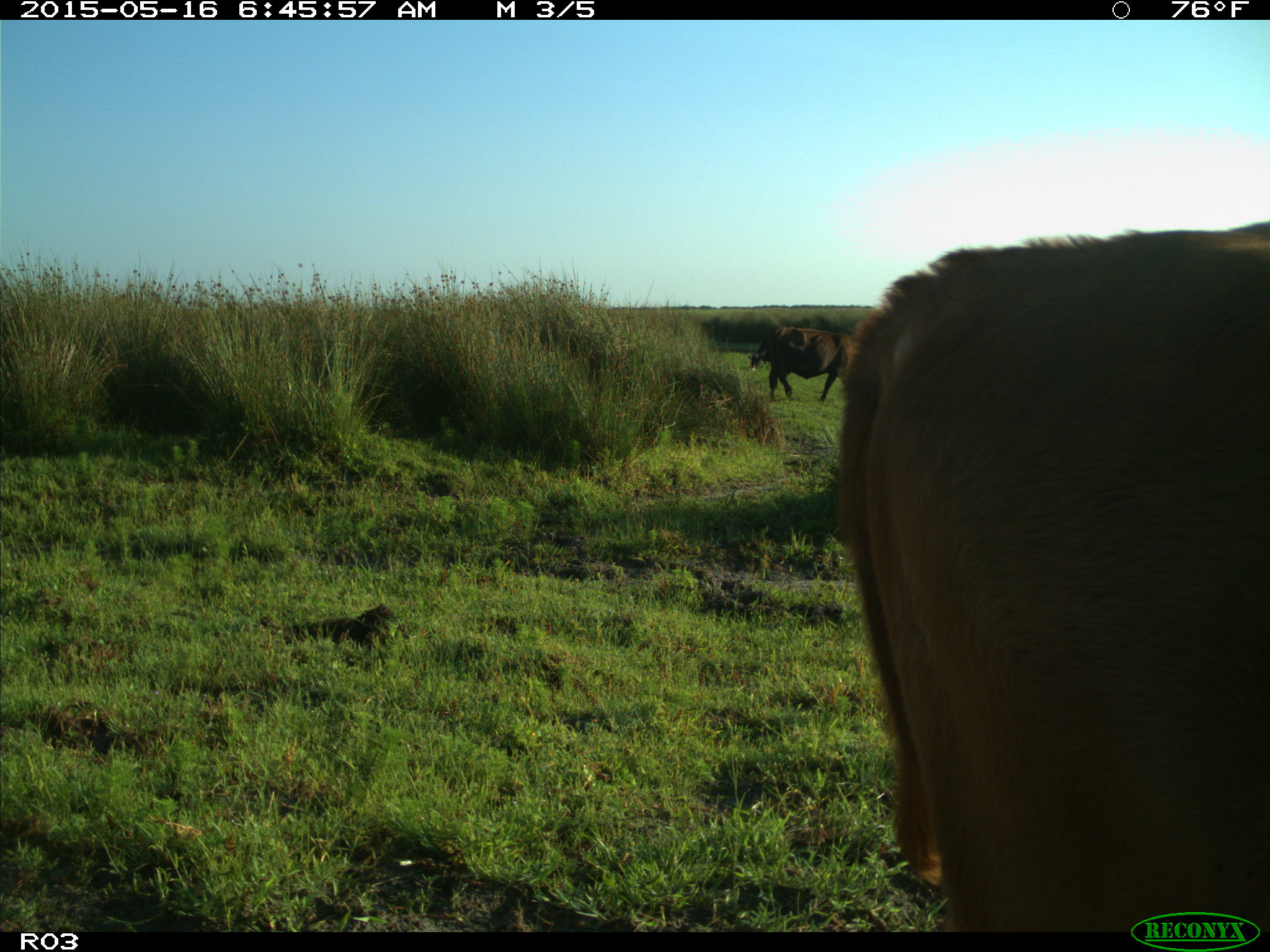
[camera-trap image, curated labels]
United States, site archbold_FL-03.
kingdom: Animalia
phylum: Chordata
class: Mammalia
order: Artiodactyla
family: Bovidae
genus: Bos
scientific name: Bos taurus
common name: domestic cow